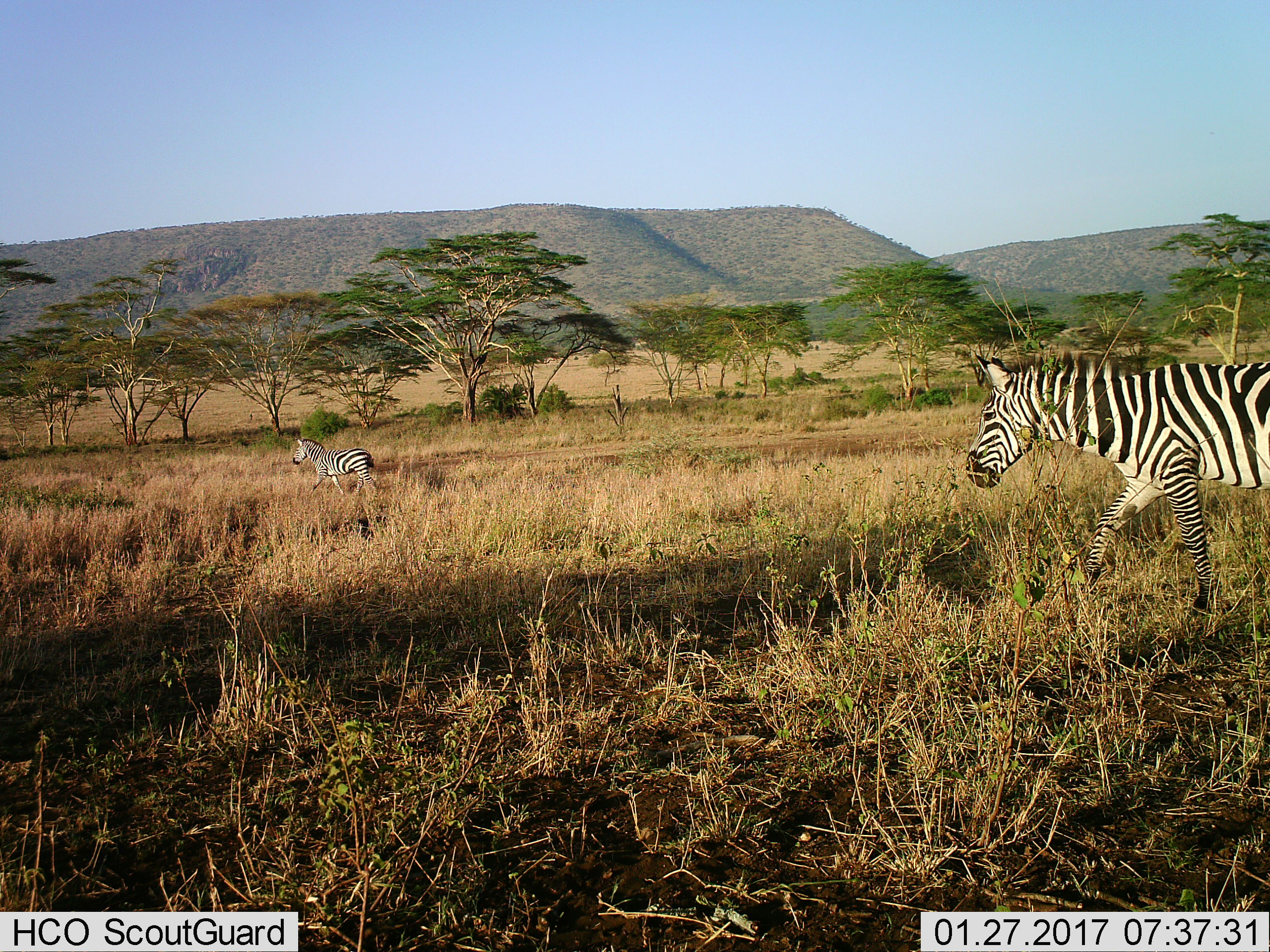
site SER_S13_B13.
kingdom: Animalia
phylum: Chordata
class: Mammalia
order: Perissodactyla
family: Equidae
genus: Equus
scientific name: Equus quagga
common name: plains zebra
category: zebraplains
Zebraplains (plains zebra) (Equus quagga), count 2. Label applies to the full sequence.